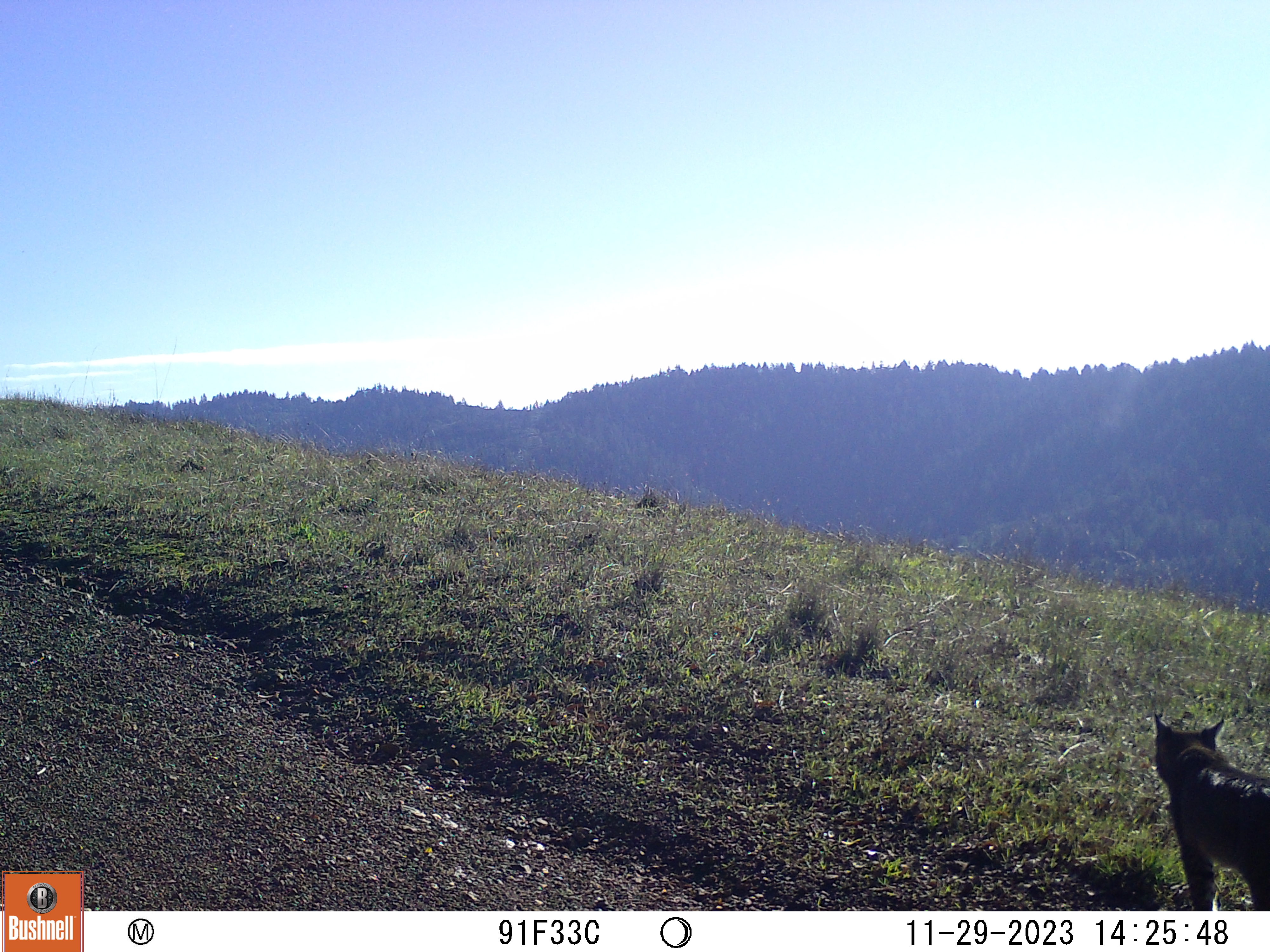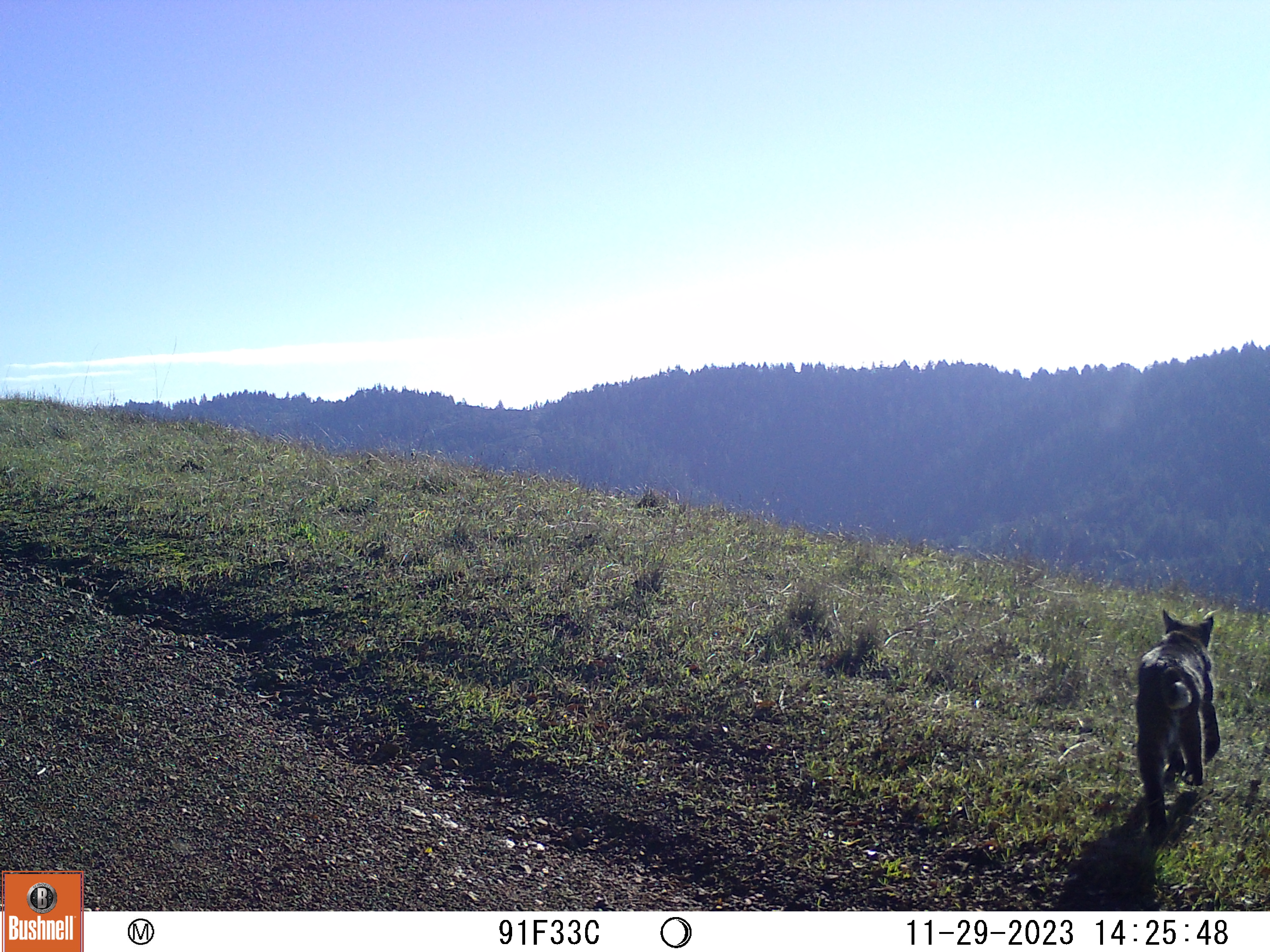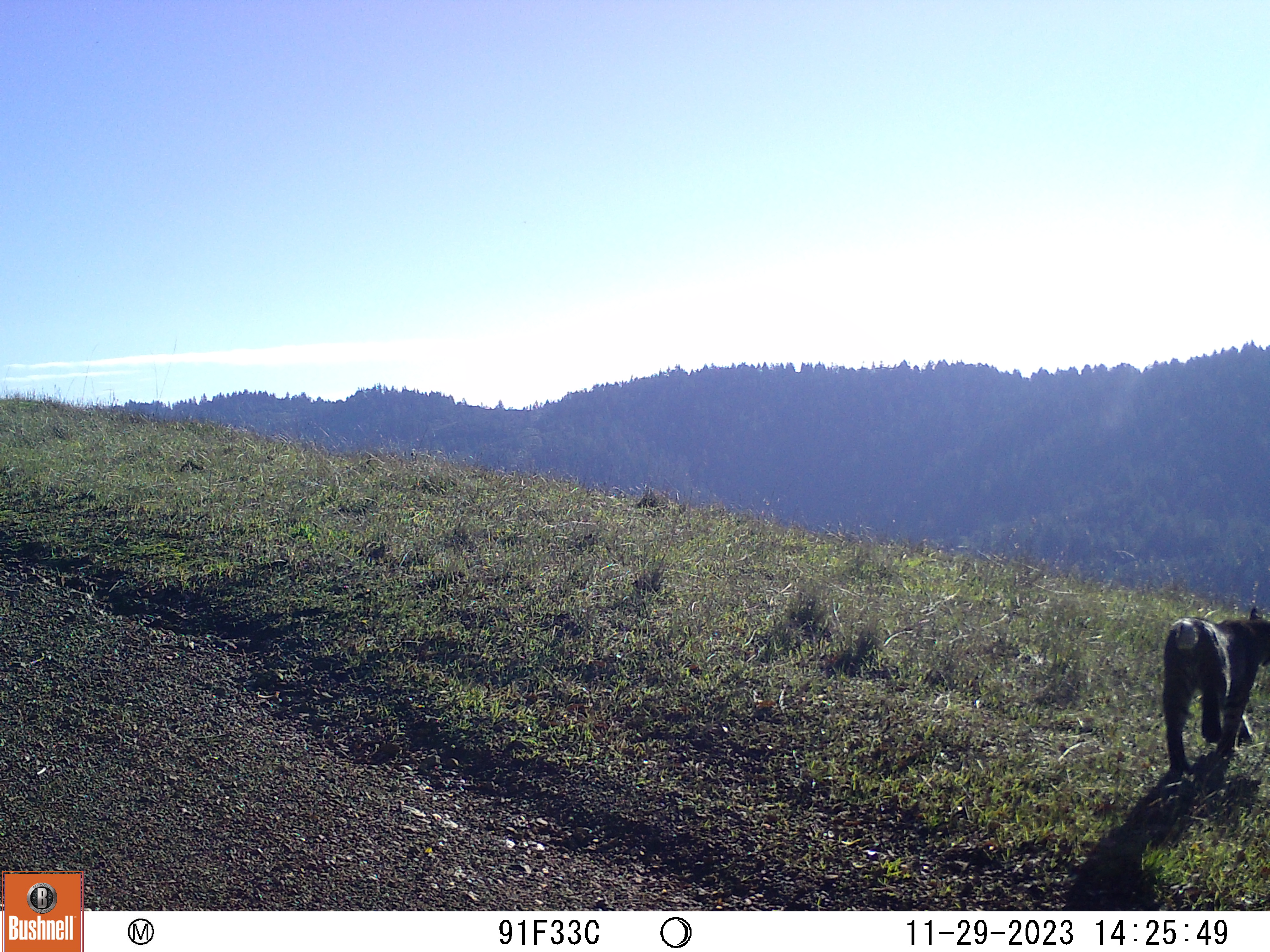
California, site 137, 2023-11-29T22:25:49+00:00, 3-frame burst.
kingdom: Animalia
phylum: Chordata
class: Mammalia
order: Carnivora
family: Felidae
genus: Lynx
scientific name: Lynx rufus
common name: bobcat